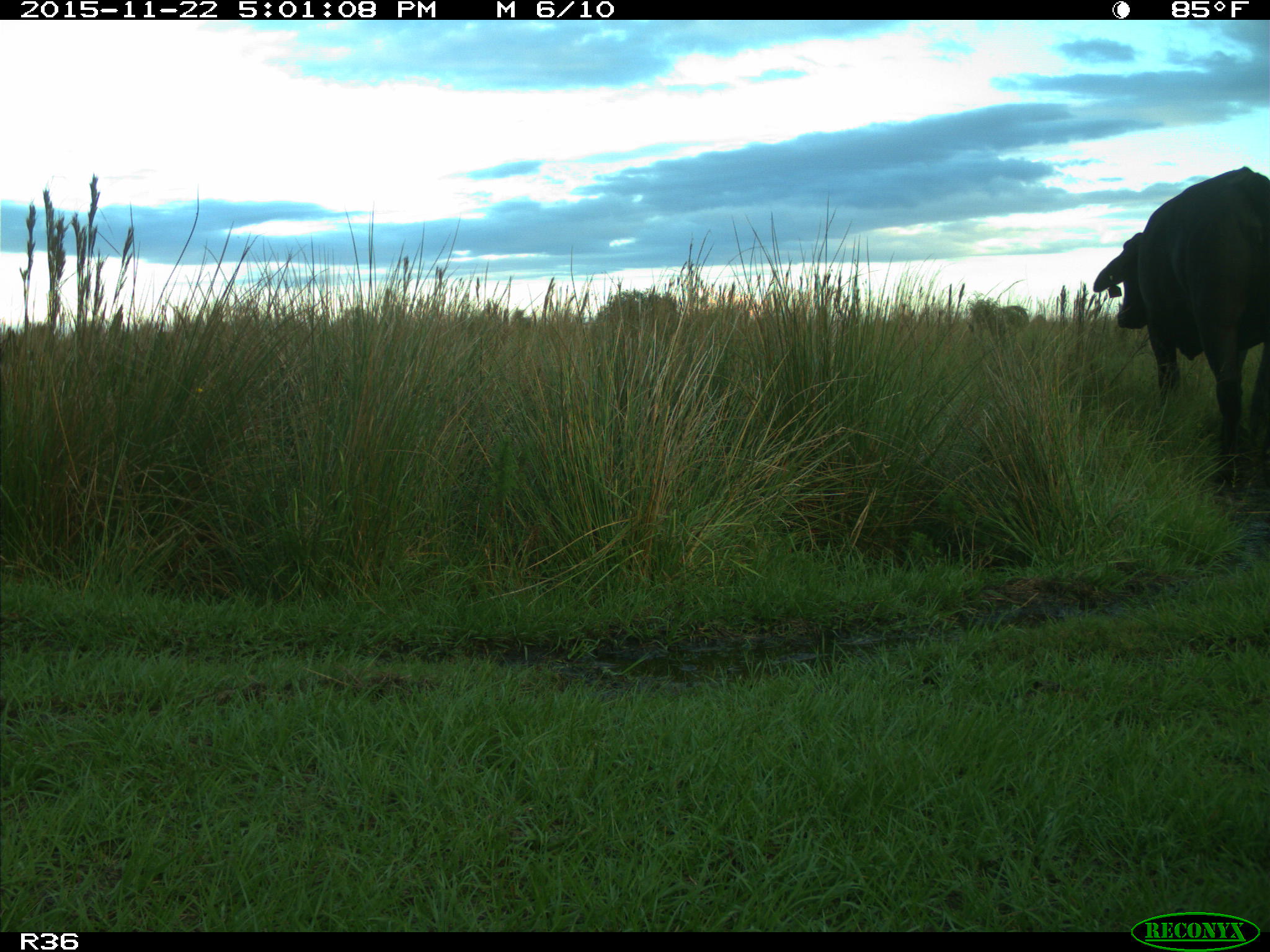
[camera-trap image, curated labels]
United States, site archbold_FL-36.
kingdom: Animalia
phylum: Chordata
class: Mammalia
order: Artiodactyla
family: Bovidae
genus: Bos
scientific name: Bos taurus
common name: domestic cow